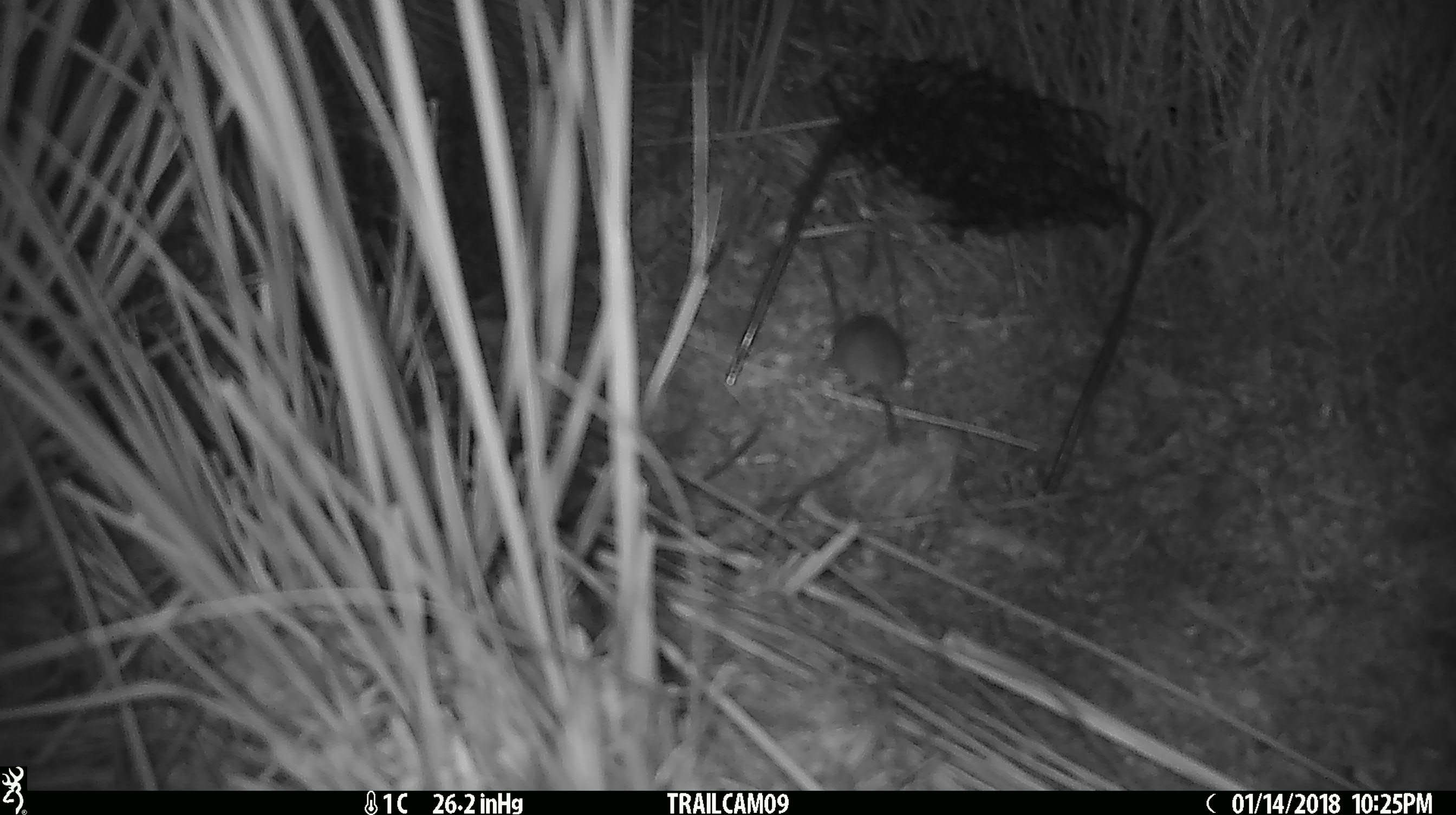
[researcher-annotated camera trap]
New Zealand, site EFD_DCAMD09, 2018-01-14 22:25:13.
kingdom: Animalia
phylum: Chordata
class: Mammalia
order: Rodentia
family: Muridae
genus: Mus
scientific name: Mus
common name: mouse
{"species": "mouse (Mus)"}